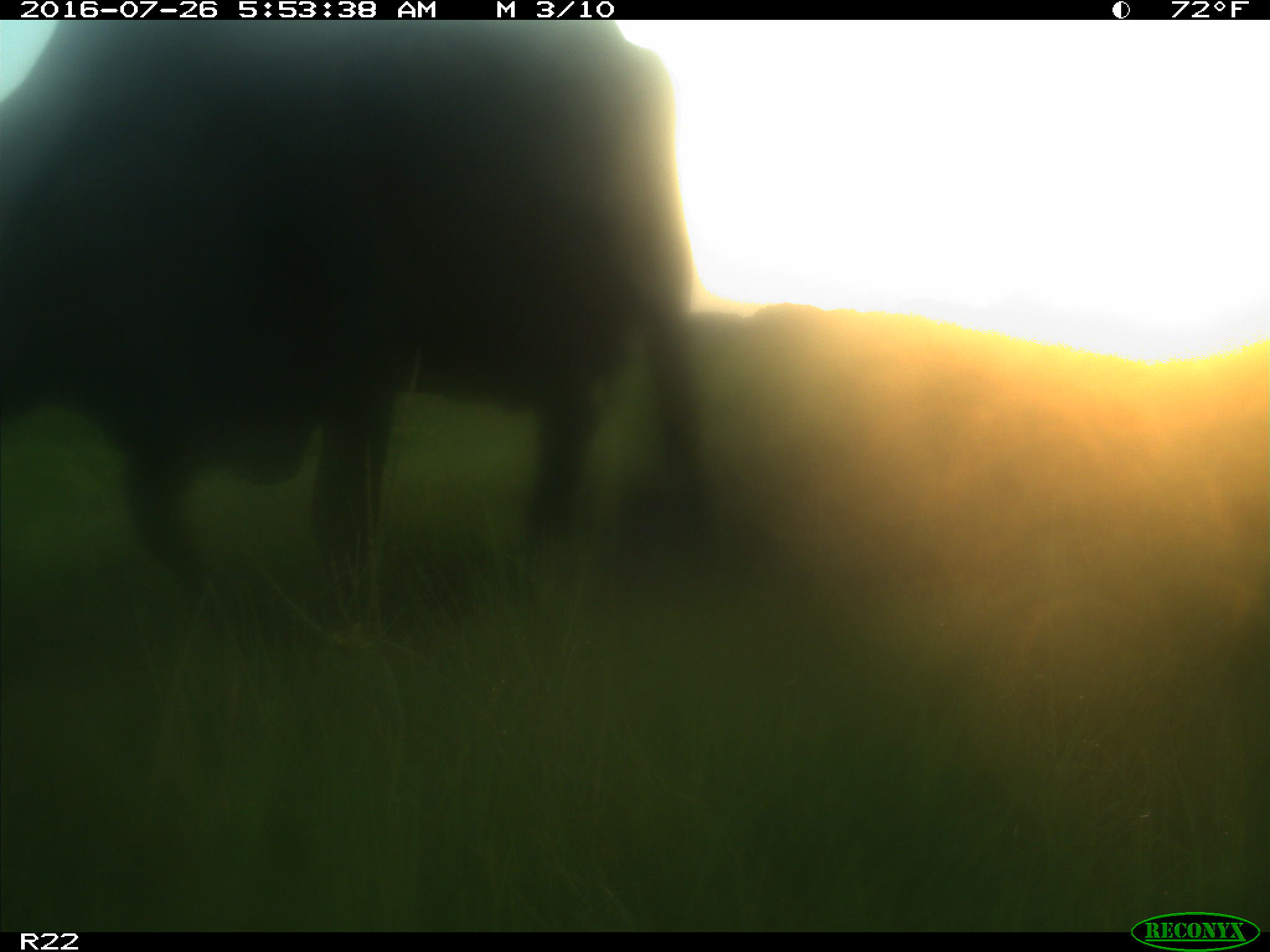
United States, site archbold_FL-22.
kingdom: Animalia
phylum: Chordata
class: Mammalia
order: Artiodactyla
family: Bovidae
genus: Bos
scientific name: Bos taurus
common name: domestic cow